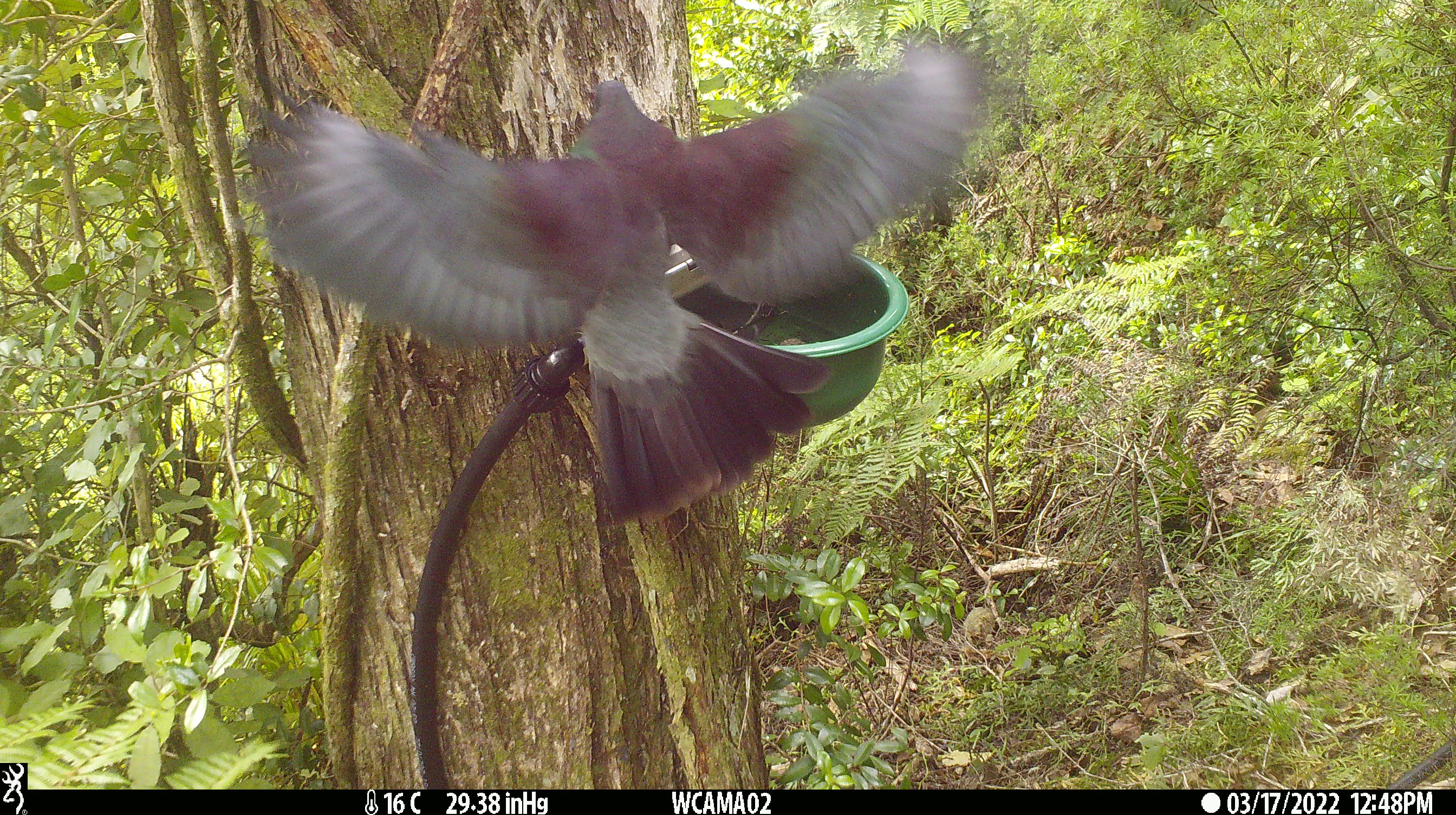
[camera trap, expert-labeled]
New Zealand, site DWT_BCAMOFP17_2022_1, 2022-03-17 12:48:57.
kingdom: Animalia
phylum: Chordata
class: Aves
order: Columbiformes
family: Columbidae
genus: Hemiphaga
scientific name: Hemiphaga novaeseelandiae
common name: new zealand pigeon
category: kereru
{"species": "kereru (new zealand pigeon) (Hemiphaga novaeseelandiae)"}